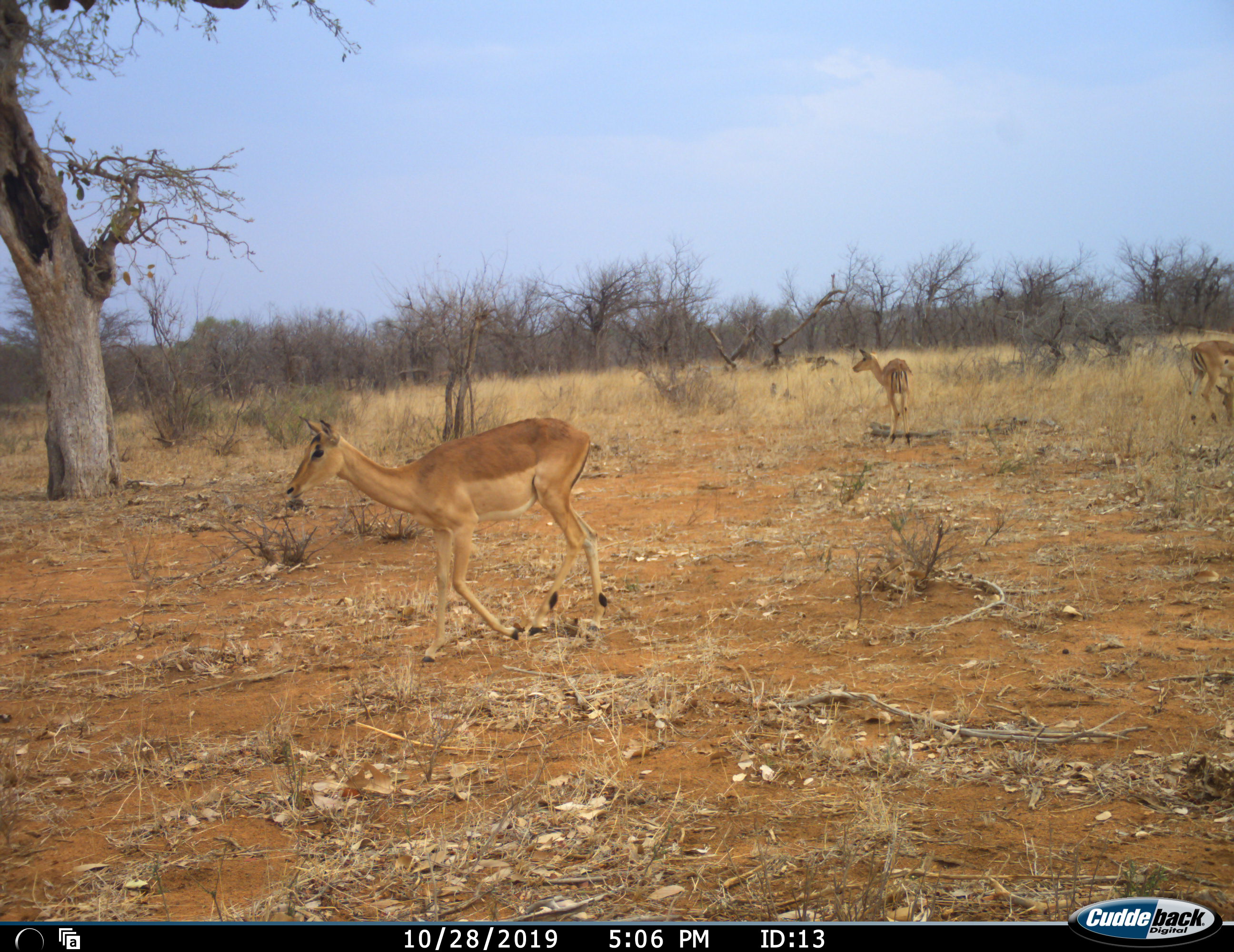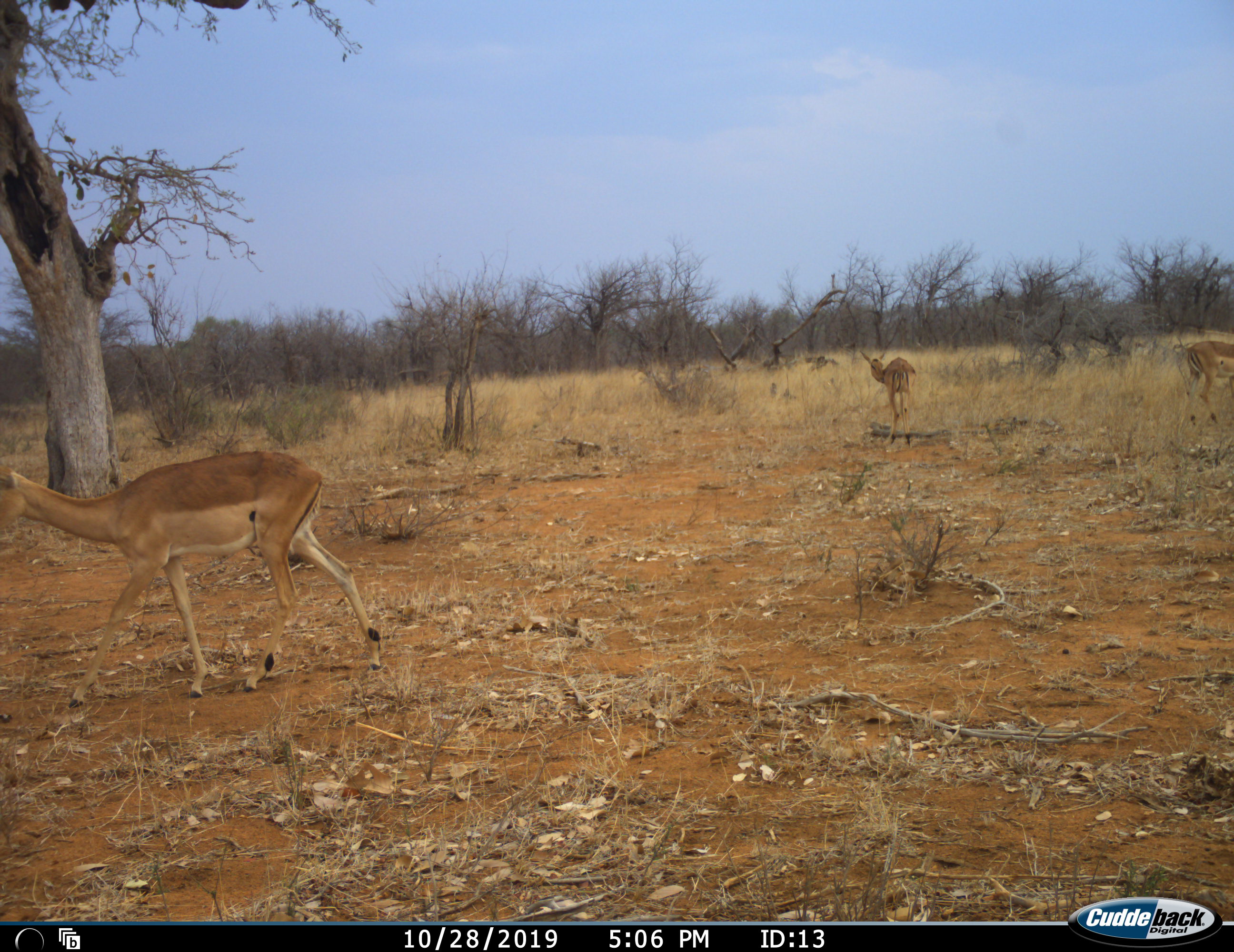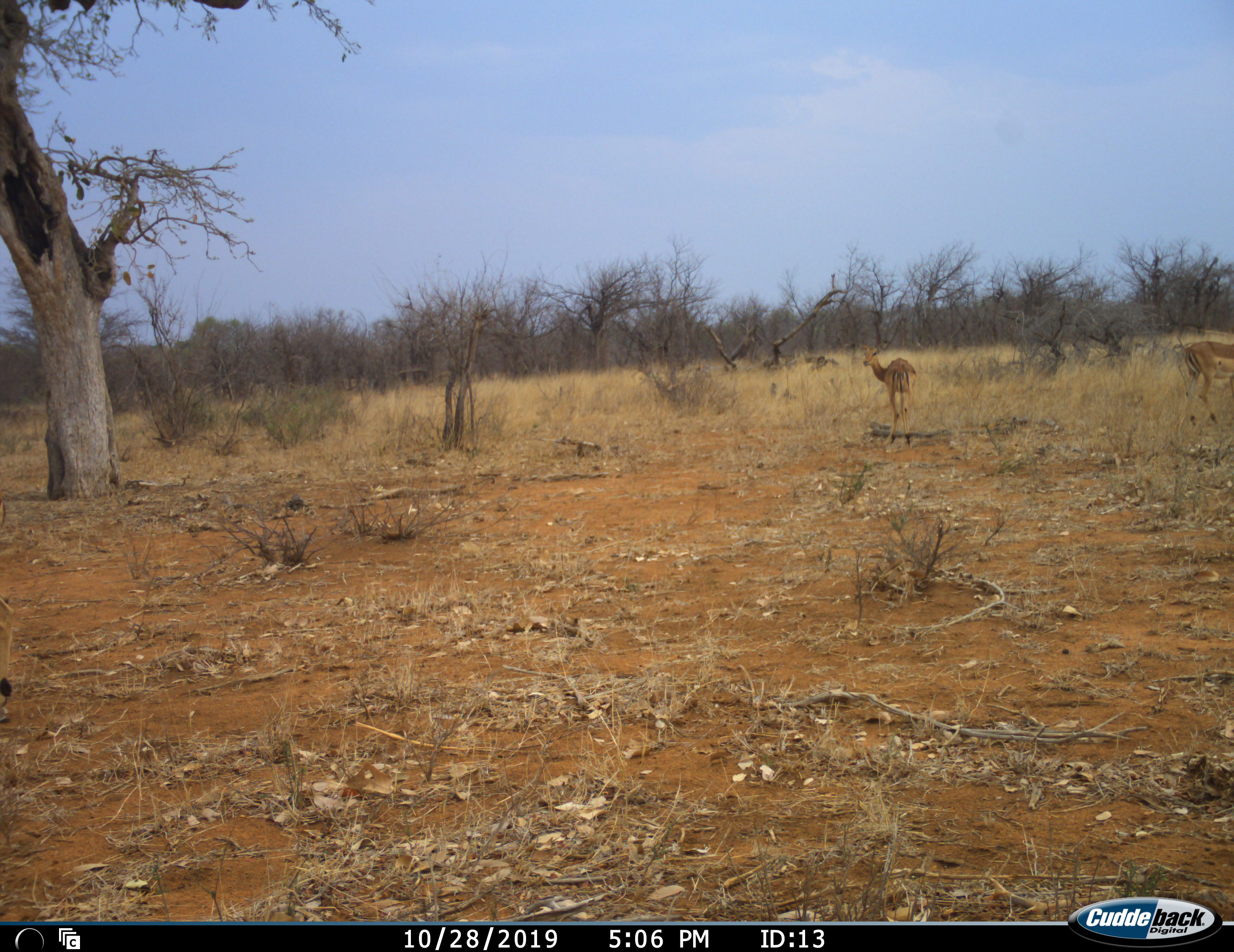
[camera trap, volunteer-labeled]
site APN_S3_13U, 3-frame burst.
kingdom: Animalia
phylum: Chordata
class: Mammalia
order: Artiodactyla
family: Bovidae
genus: Aepyceros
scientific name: Aepyceros melampus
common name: impala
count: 3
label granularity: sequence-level